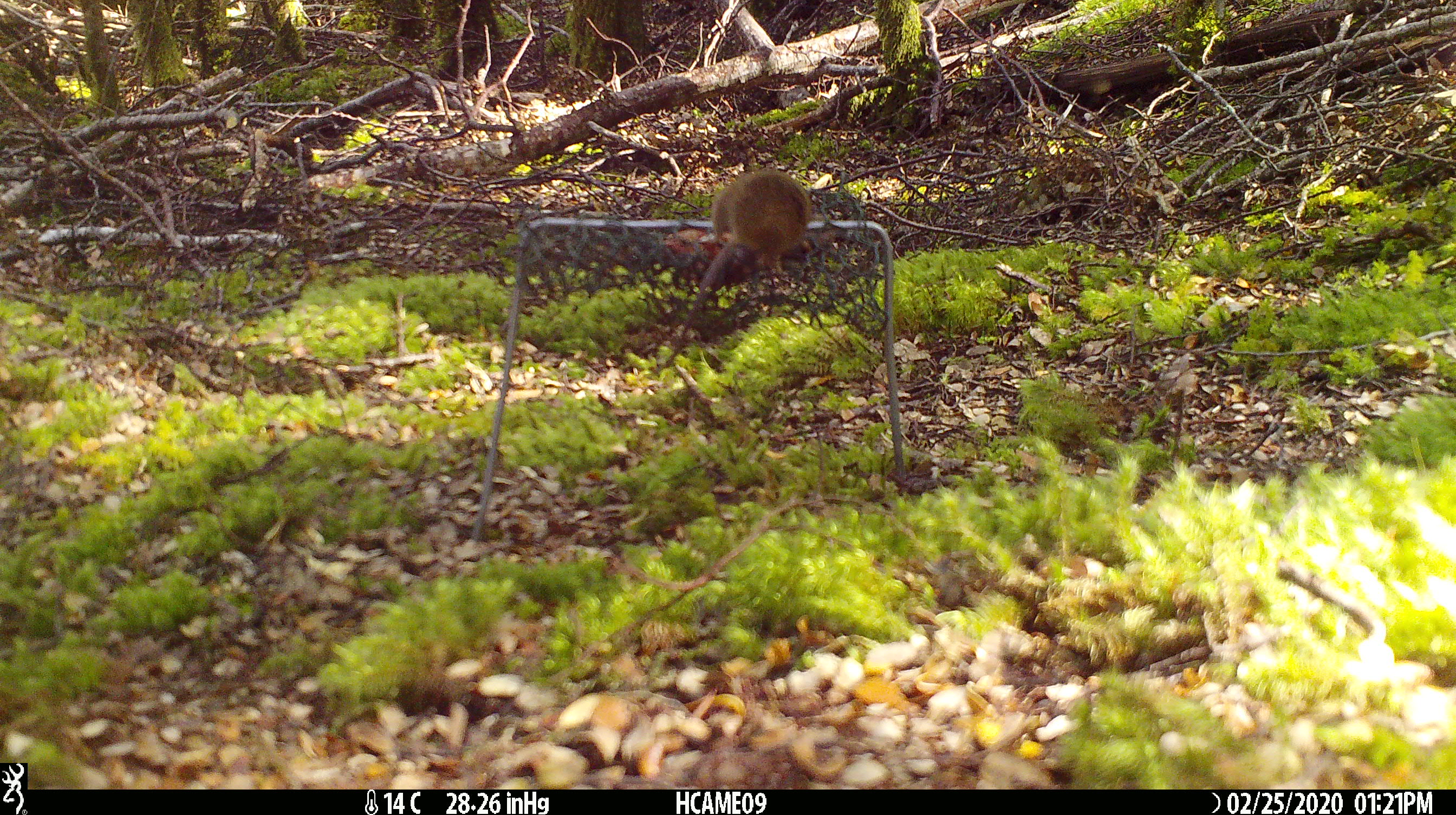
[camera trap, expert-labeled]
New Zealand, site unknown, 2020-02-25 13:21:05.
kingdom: Animalia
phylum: Chordata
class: Mammalia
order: Rodentia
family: Muridae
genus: Mus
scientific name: Mus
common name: mouse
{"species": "mouse (Mus)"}